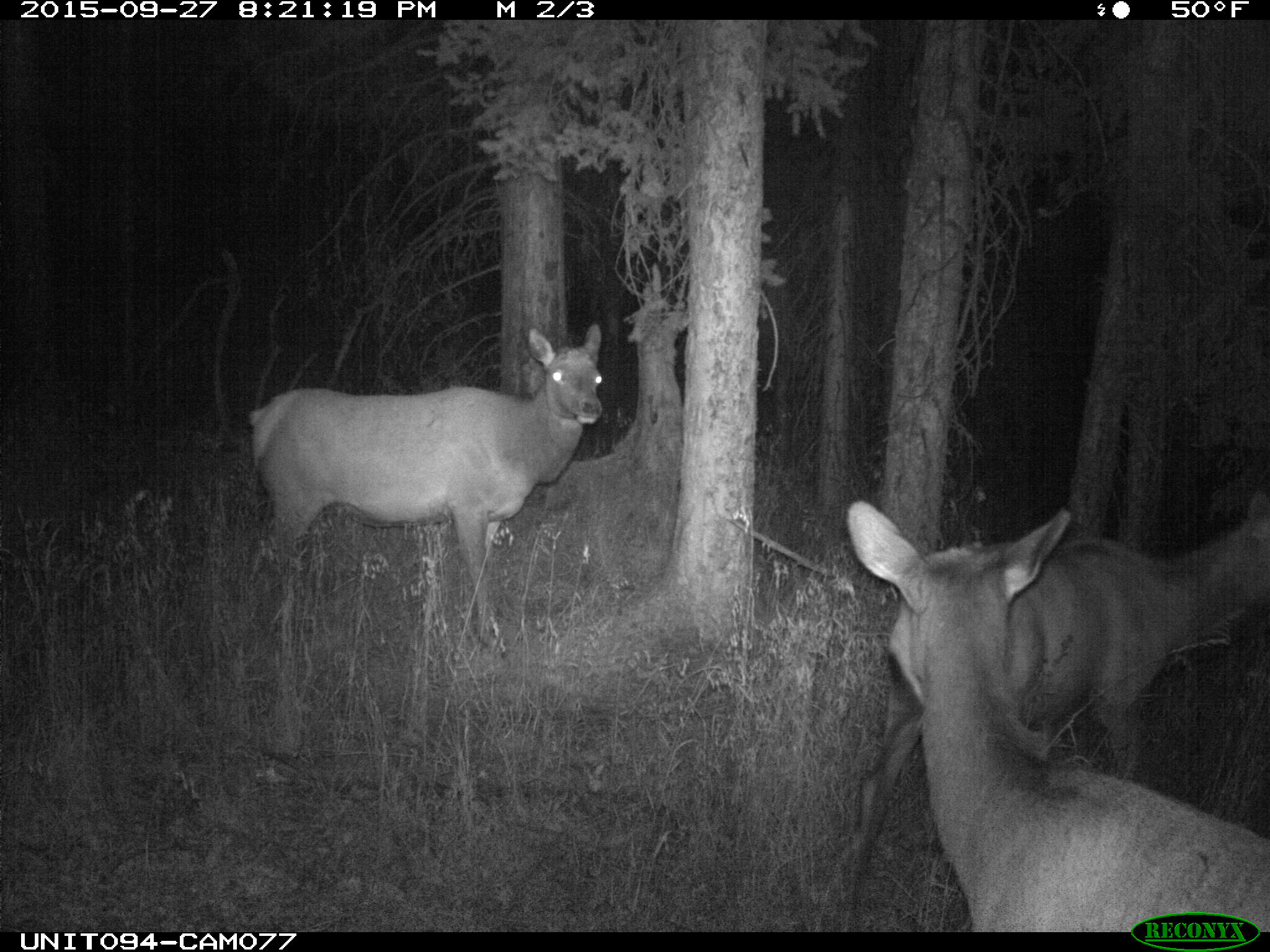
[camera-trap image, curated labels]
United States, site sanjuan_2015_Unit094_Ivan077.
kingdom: Animalia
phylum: Chordata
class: Mammalia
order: Artiodactyla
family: Cervidae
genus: Cervus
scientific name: Cervus elaphus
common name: red deer